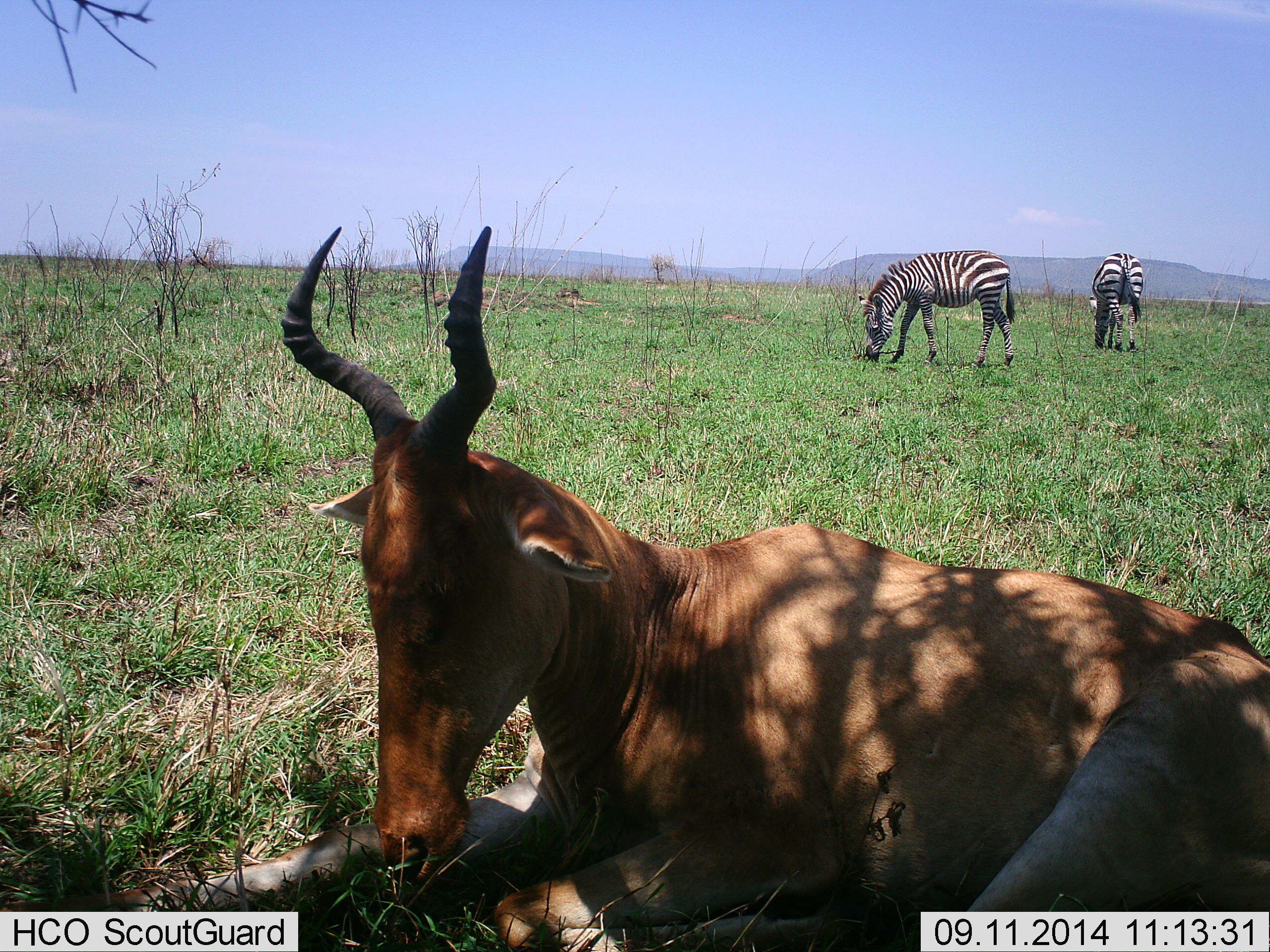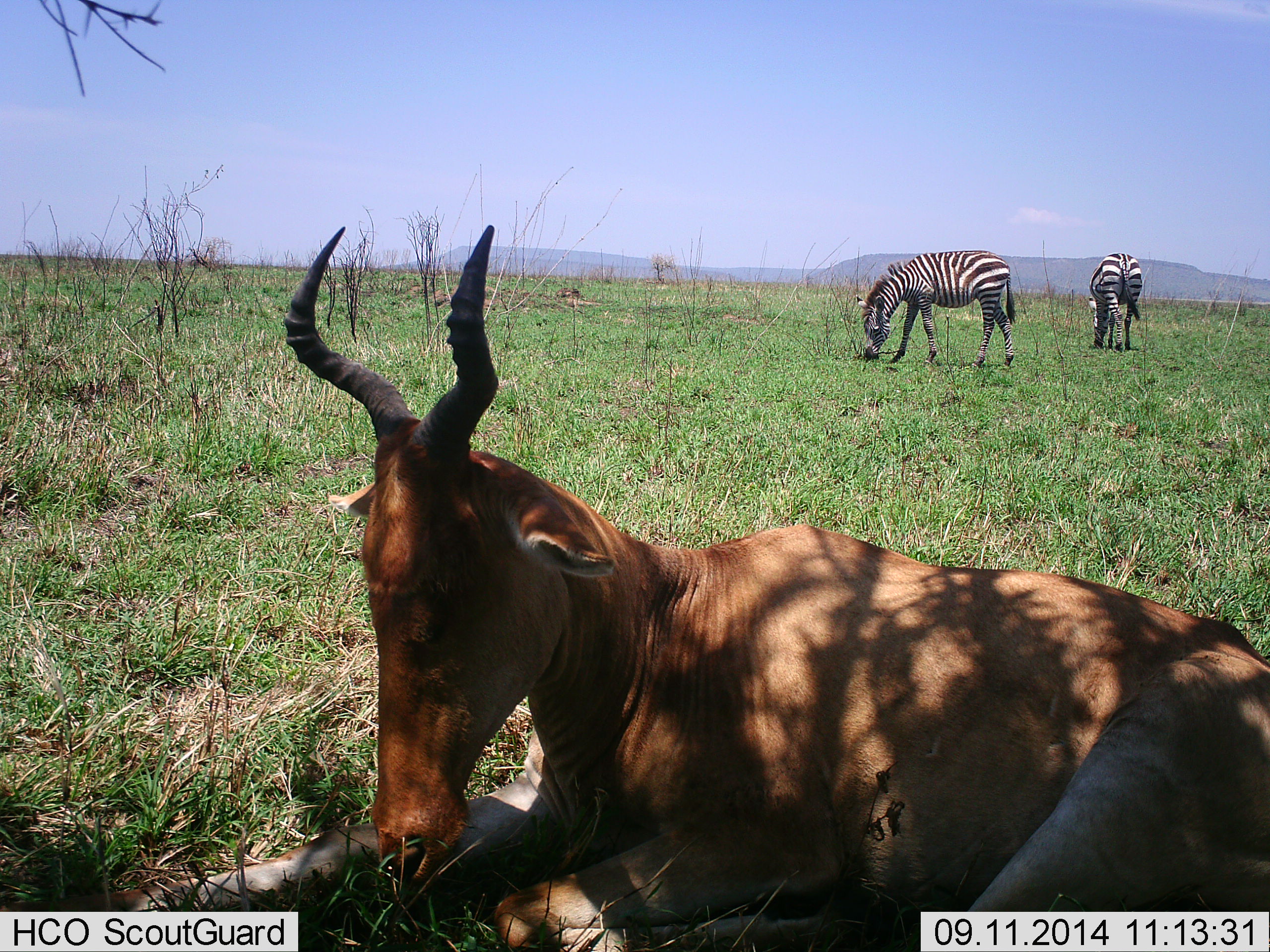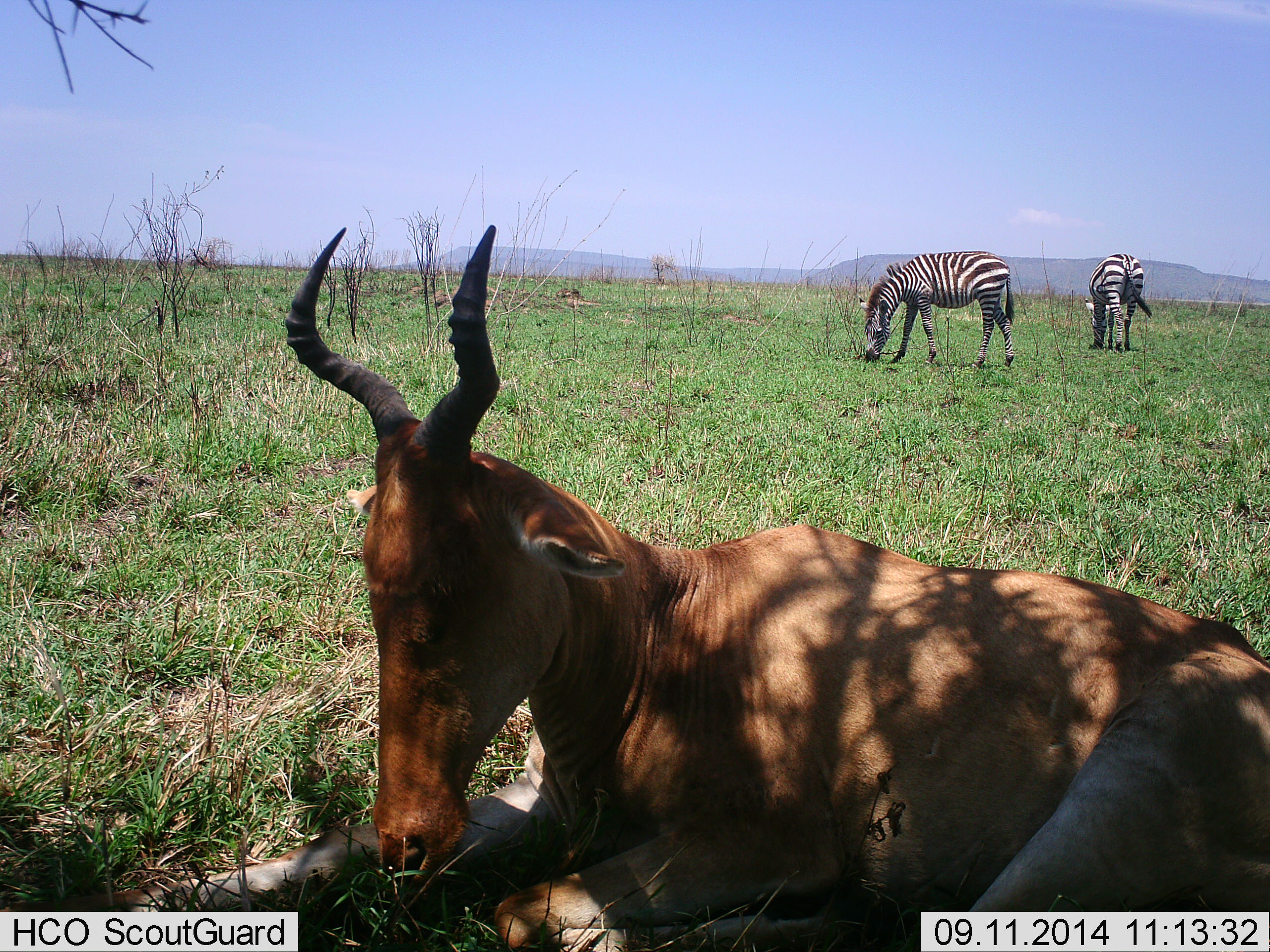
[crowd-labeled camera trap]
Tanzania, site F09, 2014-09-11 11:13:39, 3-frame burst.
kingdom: Animalia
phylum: Chordata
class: Mammalia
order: Artiodactyla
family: Bovidae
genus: Alcelaphus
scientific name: Alcelaphus buselaphus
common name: hartebeest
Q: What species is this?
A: Hartebeest (Alcelaphus buselaphus).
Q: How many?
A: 1.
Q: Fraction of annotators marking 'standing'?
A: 0%.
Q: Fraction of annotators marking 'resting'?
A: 100%.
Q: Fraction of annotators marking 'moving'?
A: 0%.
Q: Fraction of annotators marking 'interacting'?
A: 0%.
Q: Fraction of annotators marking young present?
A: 0%.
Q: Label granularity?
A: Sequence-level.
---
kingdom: Animalia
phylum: Chordata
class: Mammalia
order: Perissodactyla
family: Equidae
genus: Equus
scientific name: Equus quagga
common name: plains zebra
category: zebra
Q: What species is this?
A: Zebra (plains zebra) (Equus quagga).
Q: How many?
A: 2.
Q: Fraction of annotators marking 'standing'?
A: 18%.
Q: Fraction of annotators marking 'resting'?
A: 0%.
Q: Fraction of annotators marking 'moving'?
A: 0%.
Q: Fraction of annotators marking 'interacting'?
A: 0%.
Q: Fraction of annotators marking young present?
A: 0%.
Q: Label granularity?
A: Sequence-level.